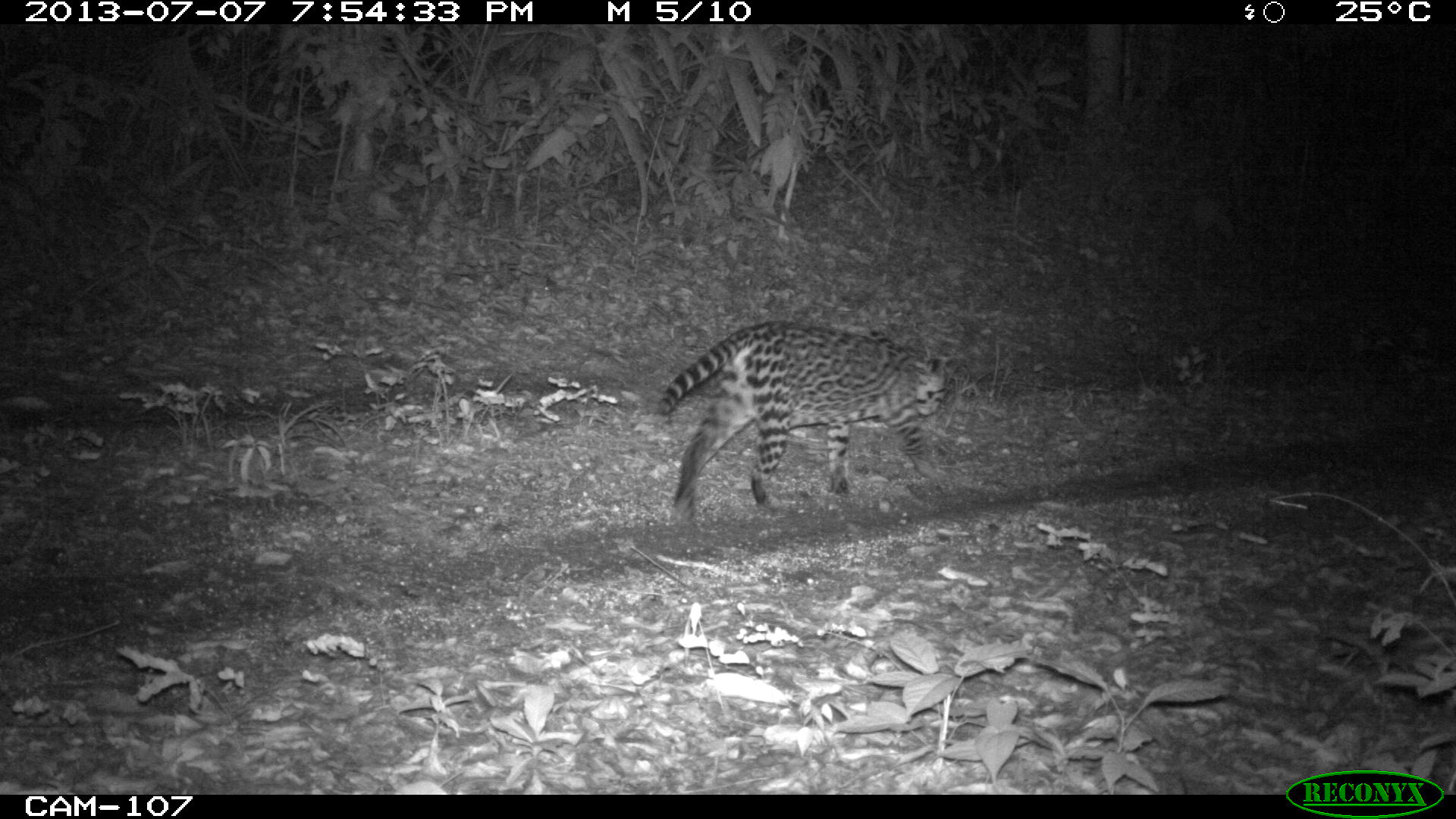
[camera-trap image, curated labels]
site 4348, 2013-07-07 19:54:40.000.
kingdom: Animalia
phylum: Chordata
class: Mammalia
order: Carnivora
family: Felidae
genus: Leopardus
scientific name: Leopardus pardalis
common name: ocelot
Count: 1.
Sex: female.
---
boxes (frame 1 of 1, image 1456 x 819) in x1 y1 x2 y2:
leopardus pardalis: 654 320 949 522